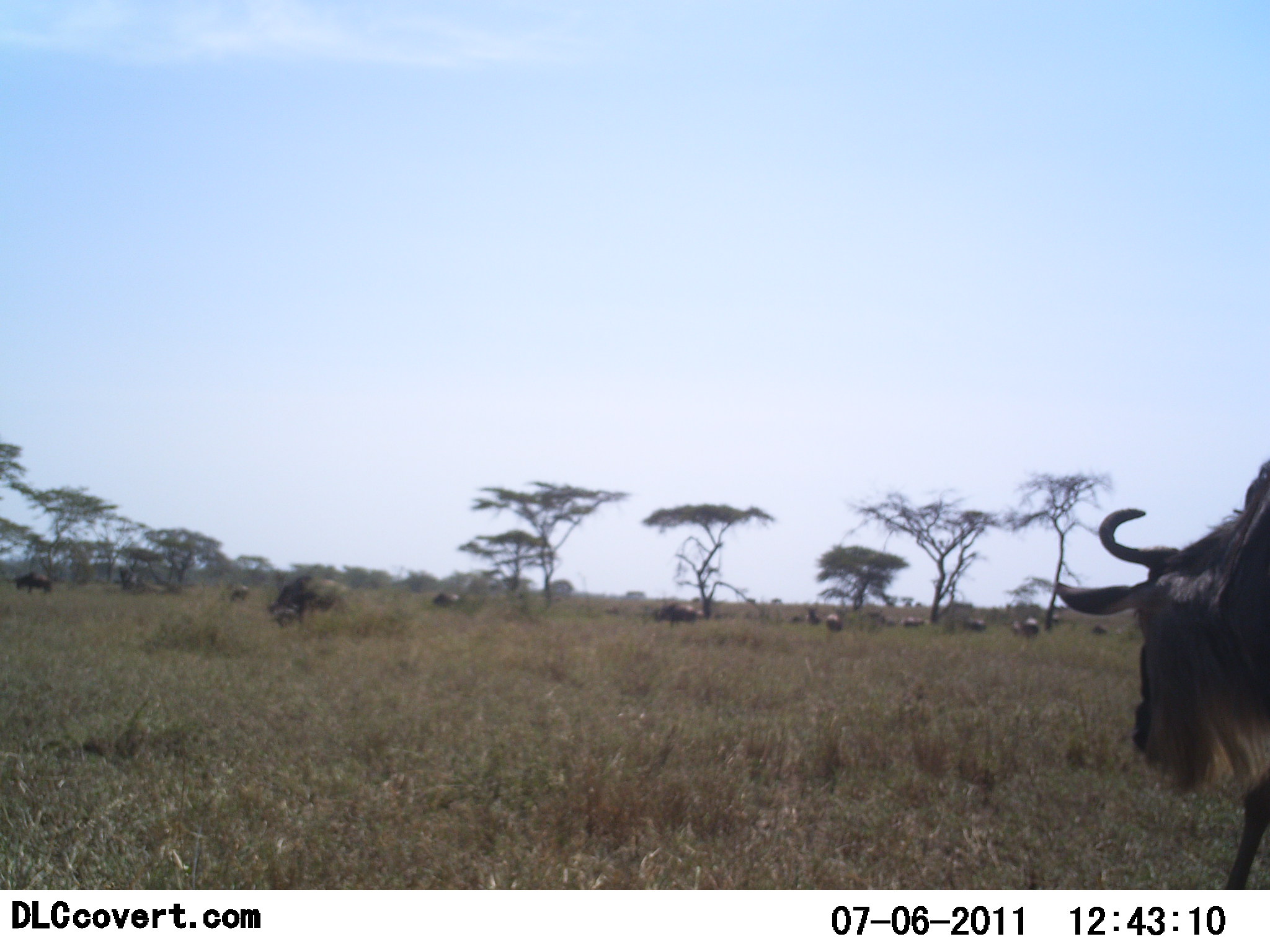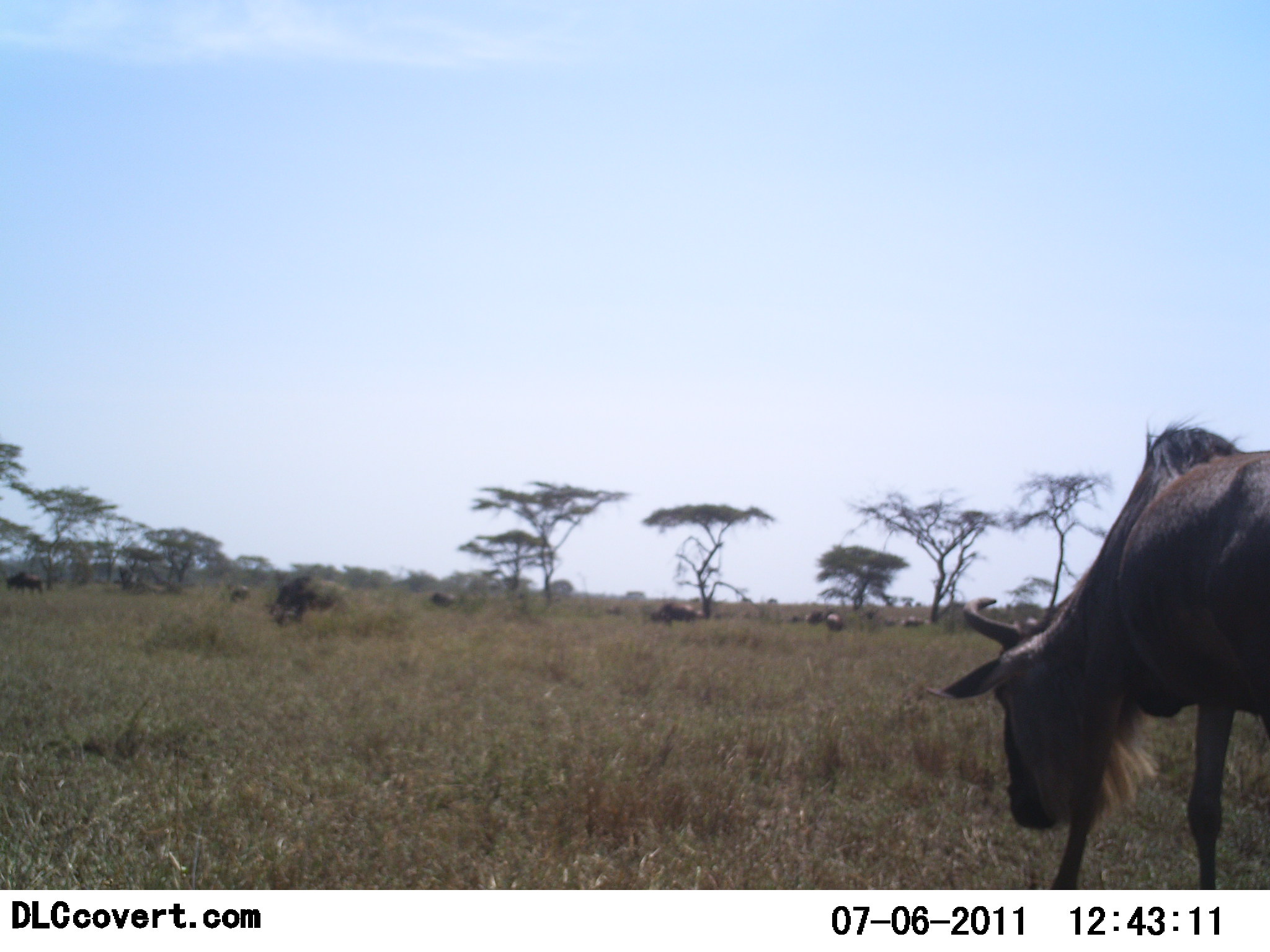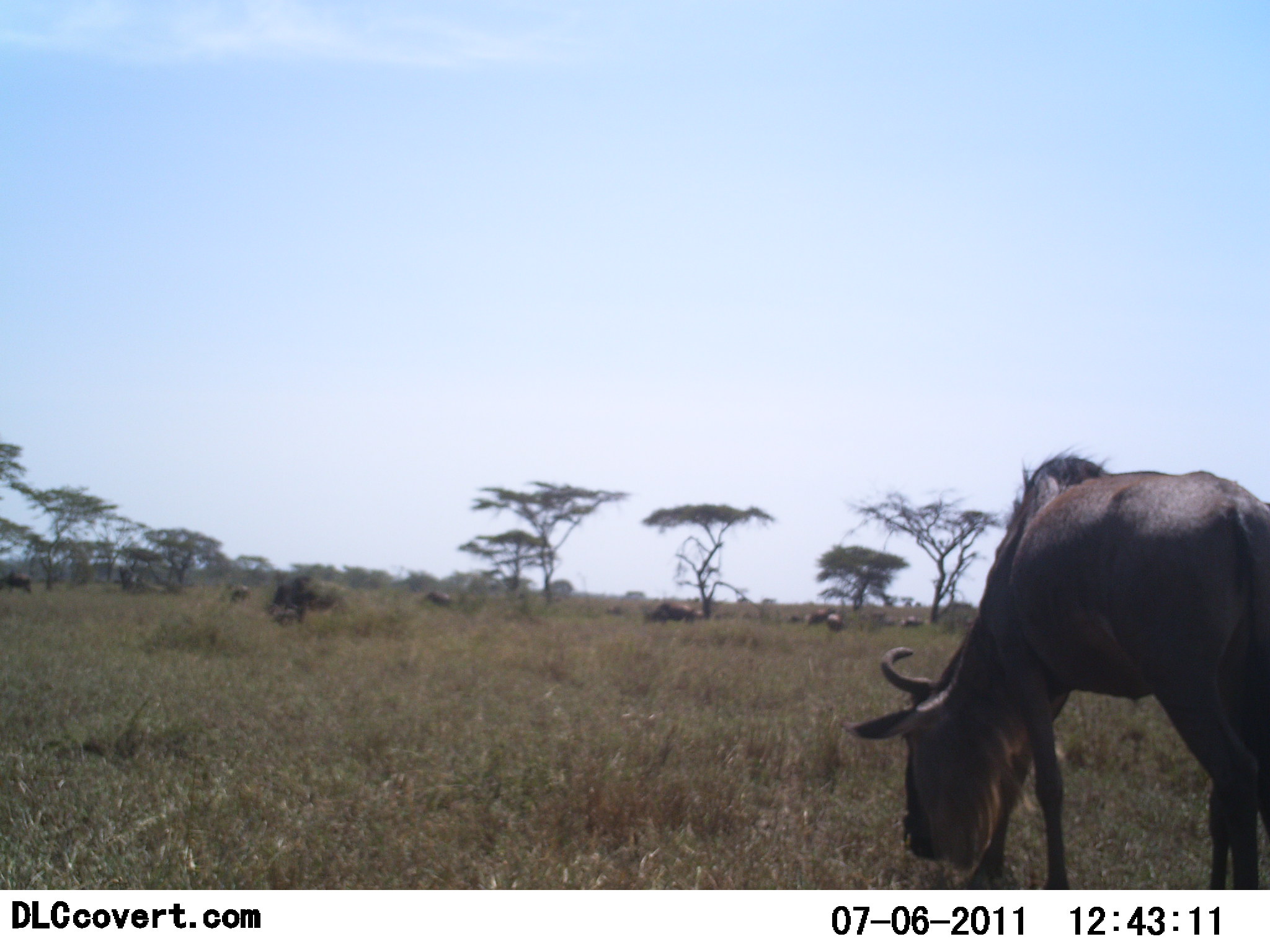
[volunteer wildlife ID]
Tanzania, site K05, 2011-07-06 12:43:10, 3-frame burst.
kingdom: Animalia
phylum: Chordata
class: Mammalia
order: Artiodactyla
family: Bovidae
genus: Connochaetes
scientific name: Connochaetes taurinus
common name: blue wildebeest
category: wildebeest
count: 11-50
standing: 50%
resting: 10%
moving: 60%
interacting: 0%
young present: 0%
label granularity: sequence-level